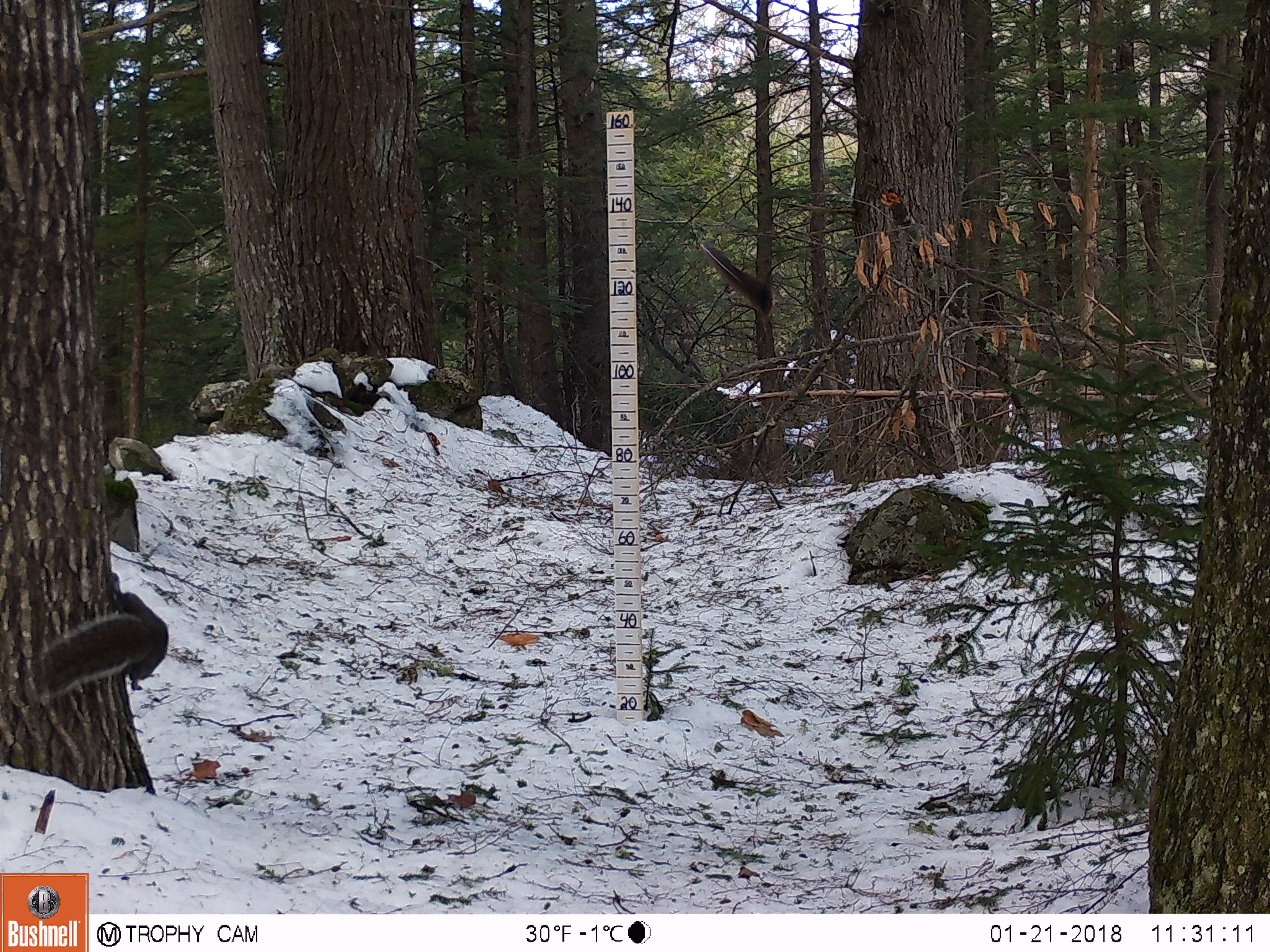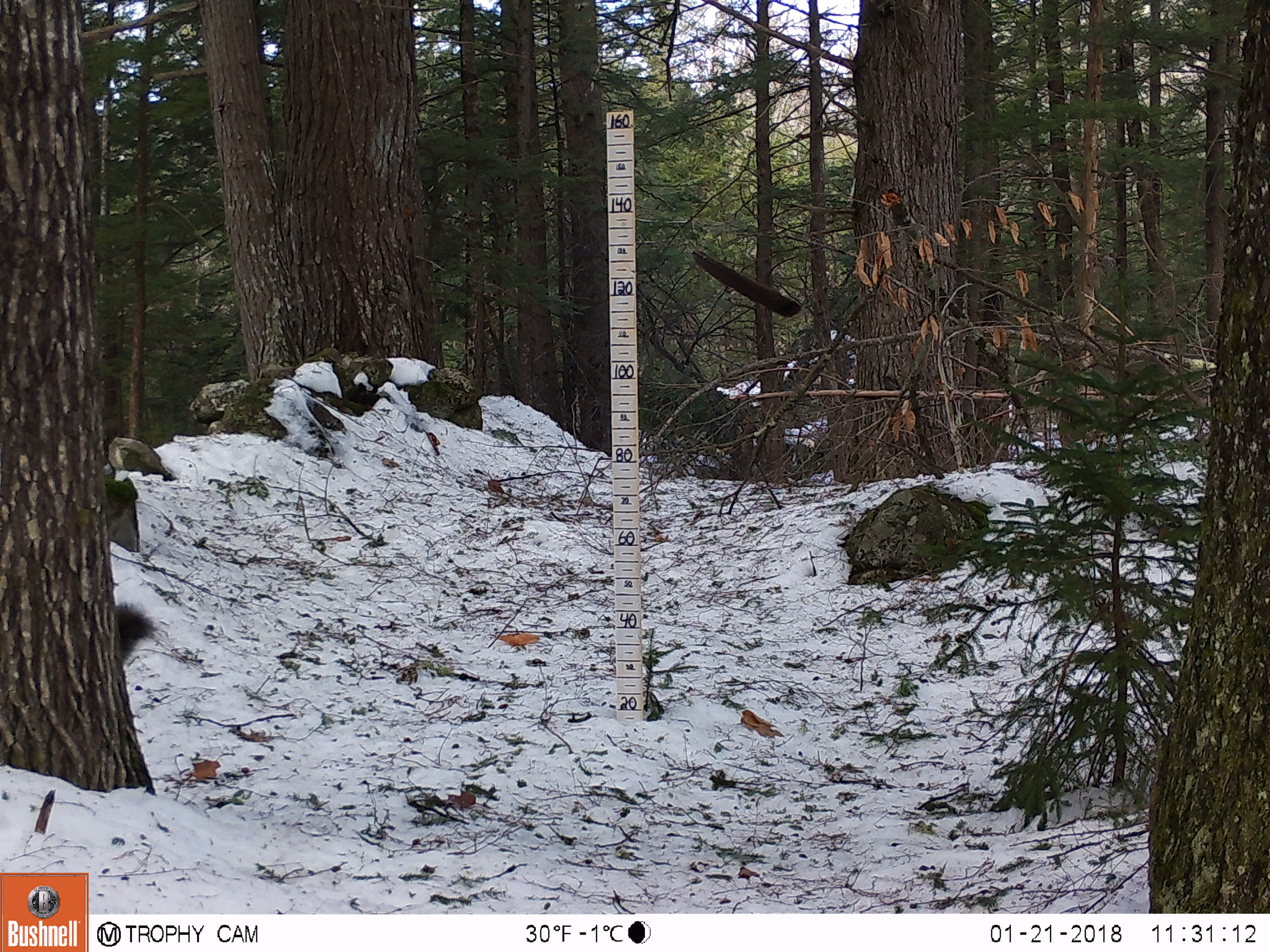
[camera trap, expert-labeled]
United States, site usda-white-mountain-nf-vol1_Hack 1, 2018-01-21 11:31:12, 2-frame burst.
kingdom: Animalia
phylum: Chordata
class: Mammalia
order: Rodentia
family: Sciuridae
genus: Sciurus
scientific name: Sciurus carolinensis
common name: gray squirrel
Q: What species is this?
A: Gray squirrel (Sciurus carolinensis).